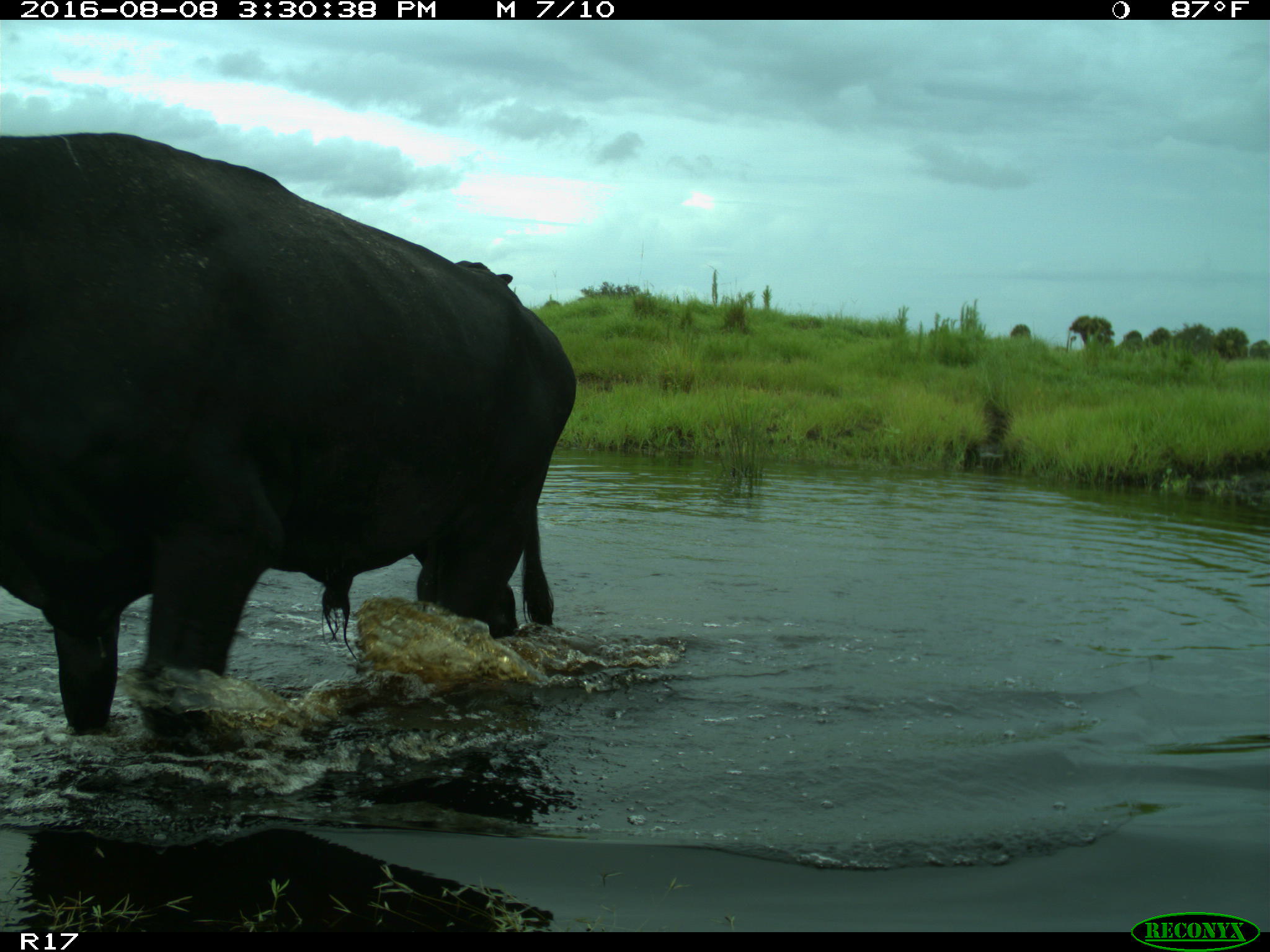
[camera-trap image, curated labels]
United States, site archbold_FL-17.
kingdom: Animalia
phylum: Chordata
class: Mammalia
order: Artiodactyla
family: Bovidae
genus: Bos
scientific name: Bos taurus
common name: domestic cow